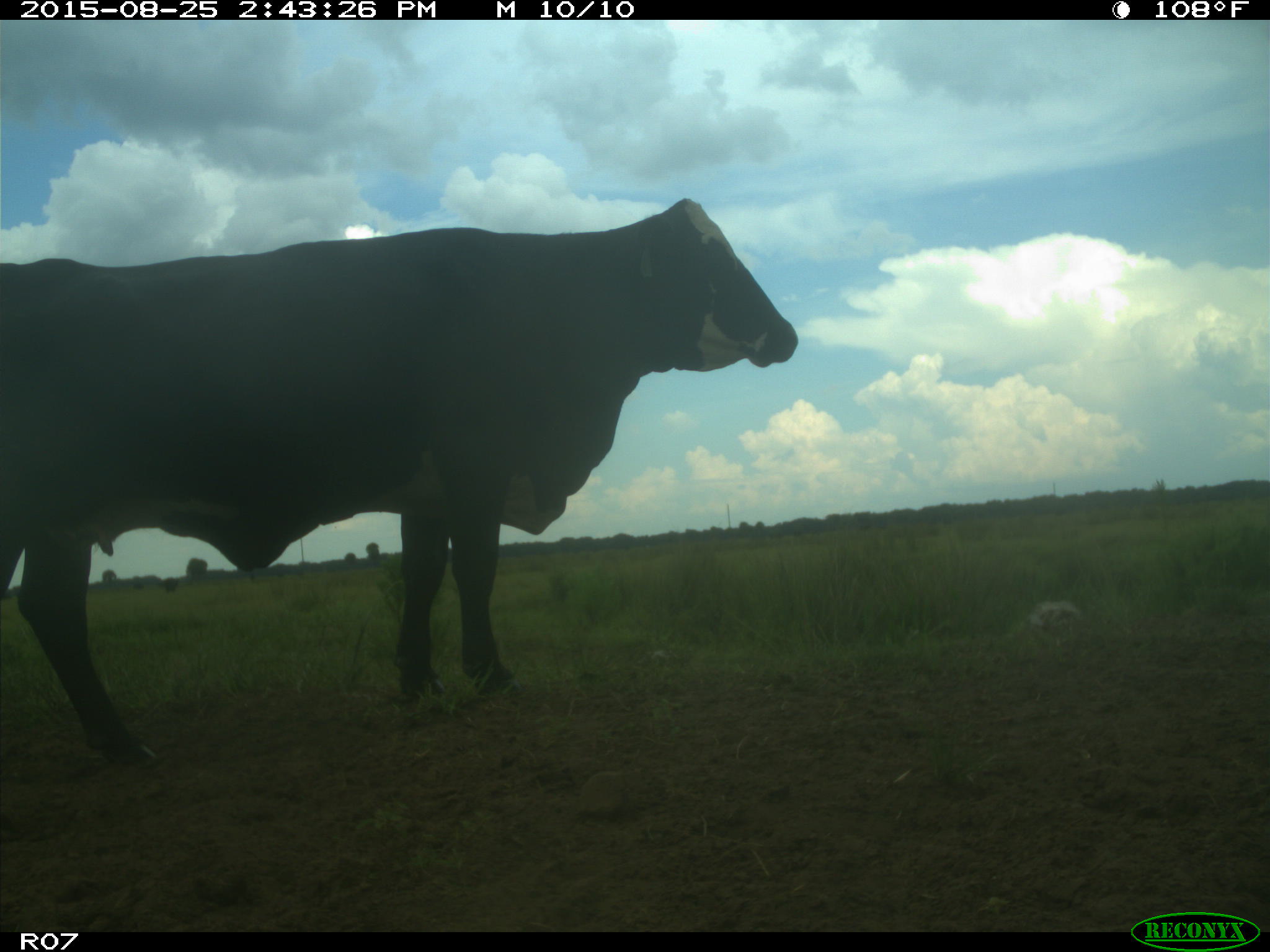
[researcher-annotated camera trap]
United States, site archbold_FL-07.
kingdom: Animalia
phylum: Chordata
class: Mammalia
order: Artiodactyla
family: Bovidae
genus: Bos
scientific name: Bos taurus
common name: domestic cow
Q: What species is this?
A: Bos taurus (domestic cow).